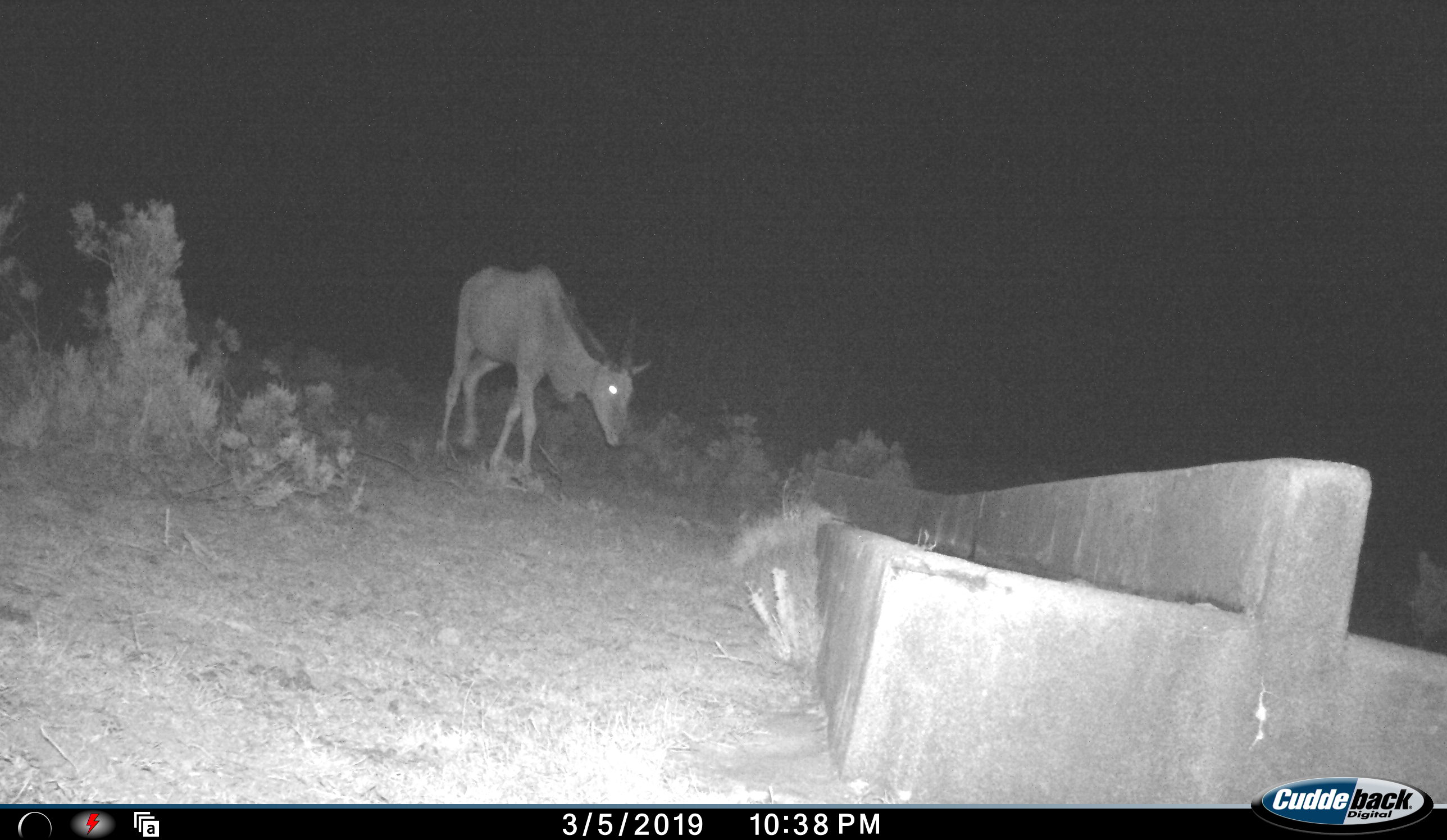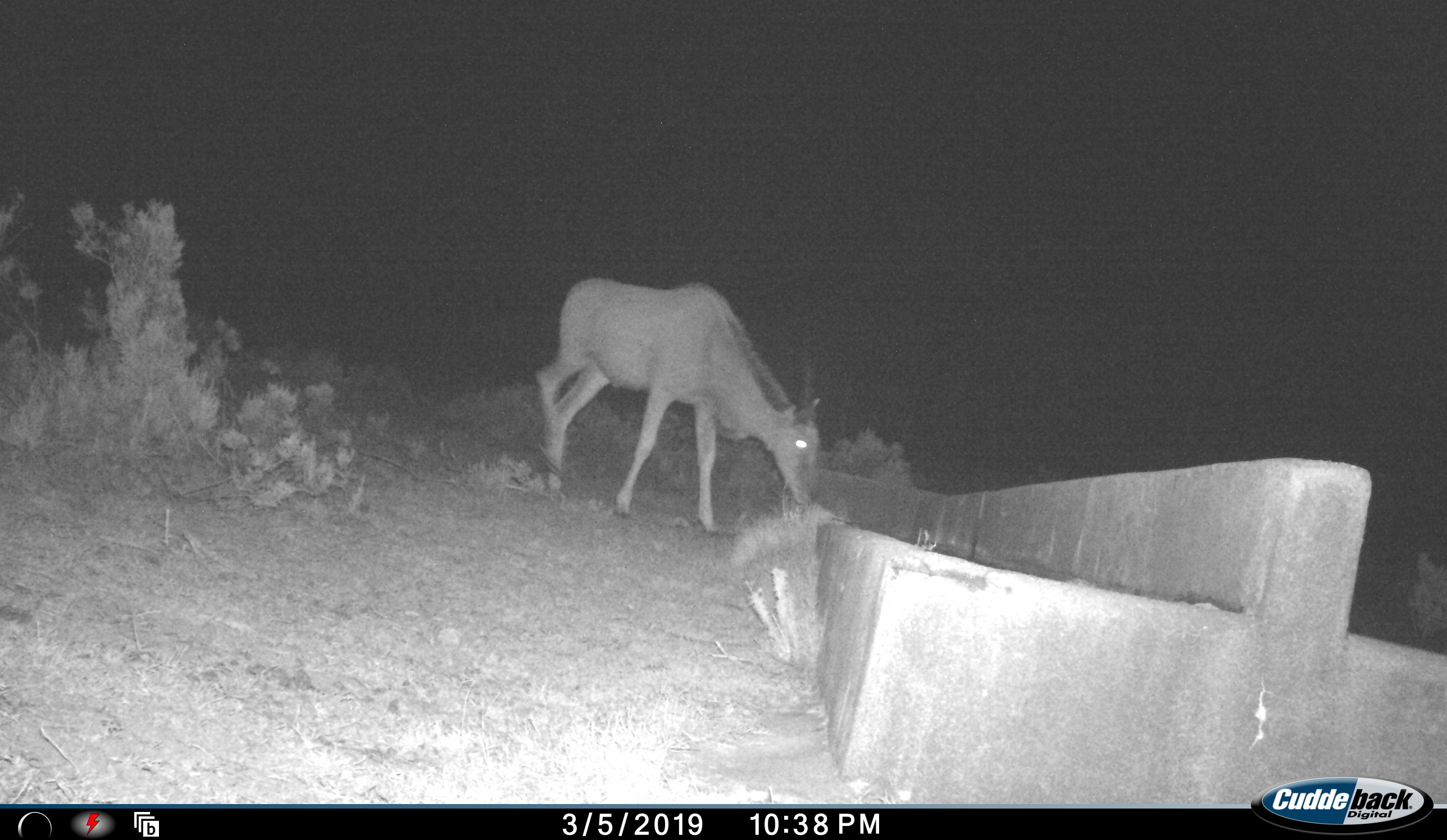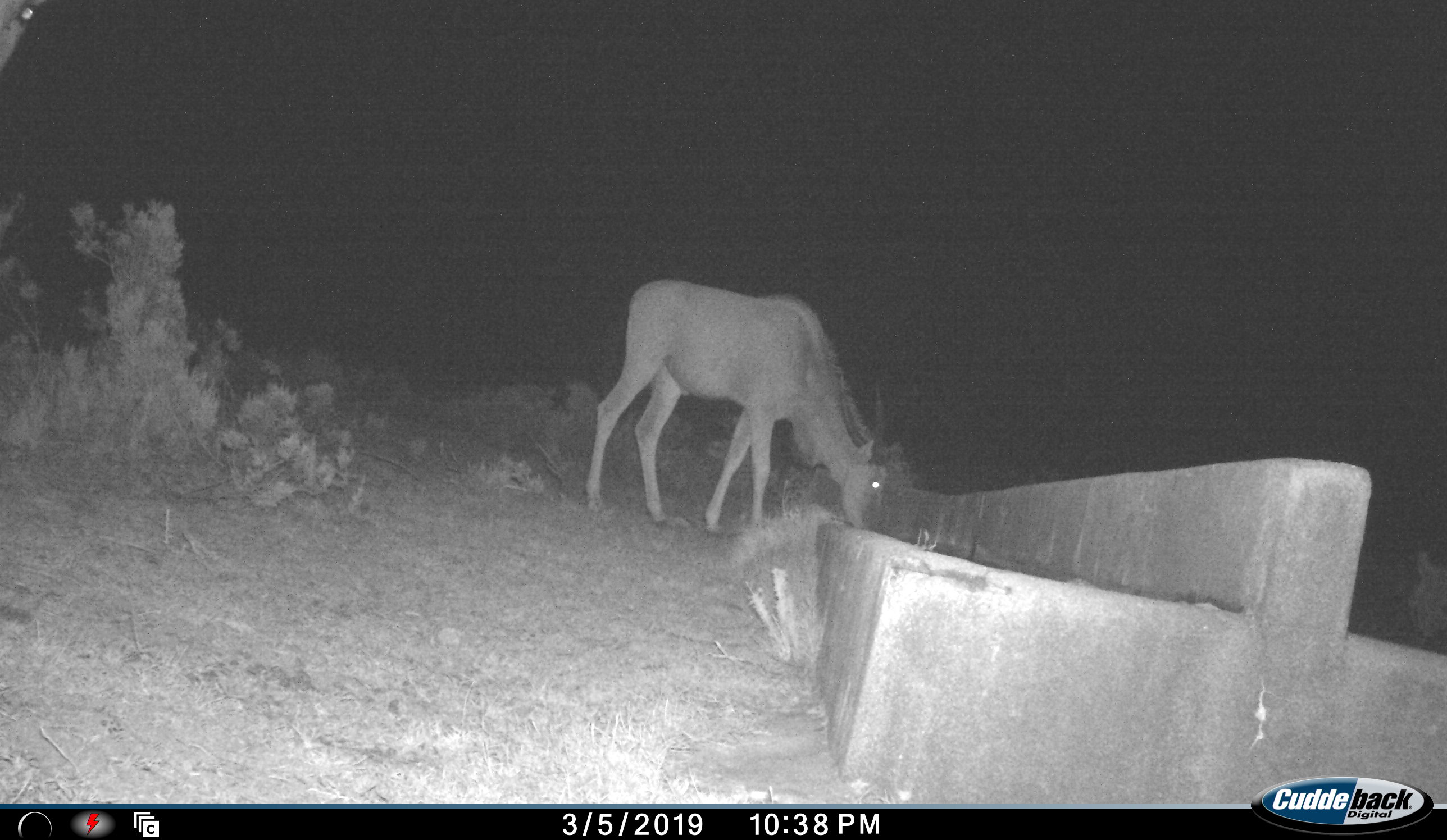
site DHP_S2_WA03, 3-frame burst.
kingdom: Animalia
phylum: Chordata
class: Mammalia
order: Artiodactyla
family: Bovidae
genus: Tragelaphus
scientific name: Tragelaphus oryx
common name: eland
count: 2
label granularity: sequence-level